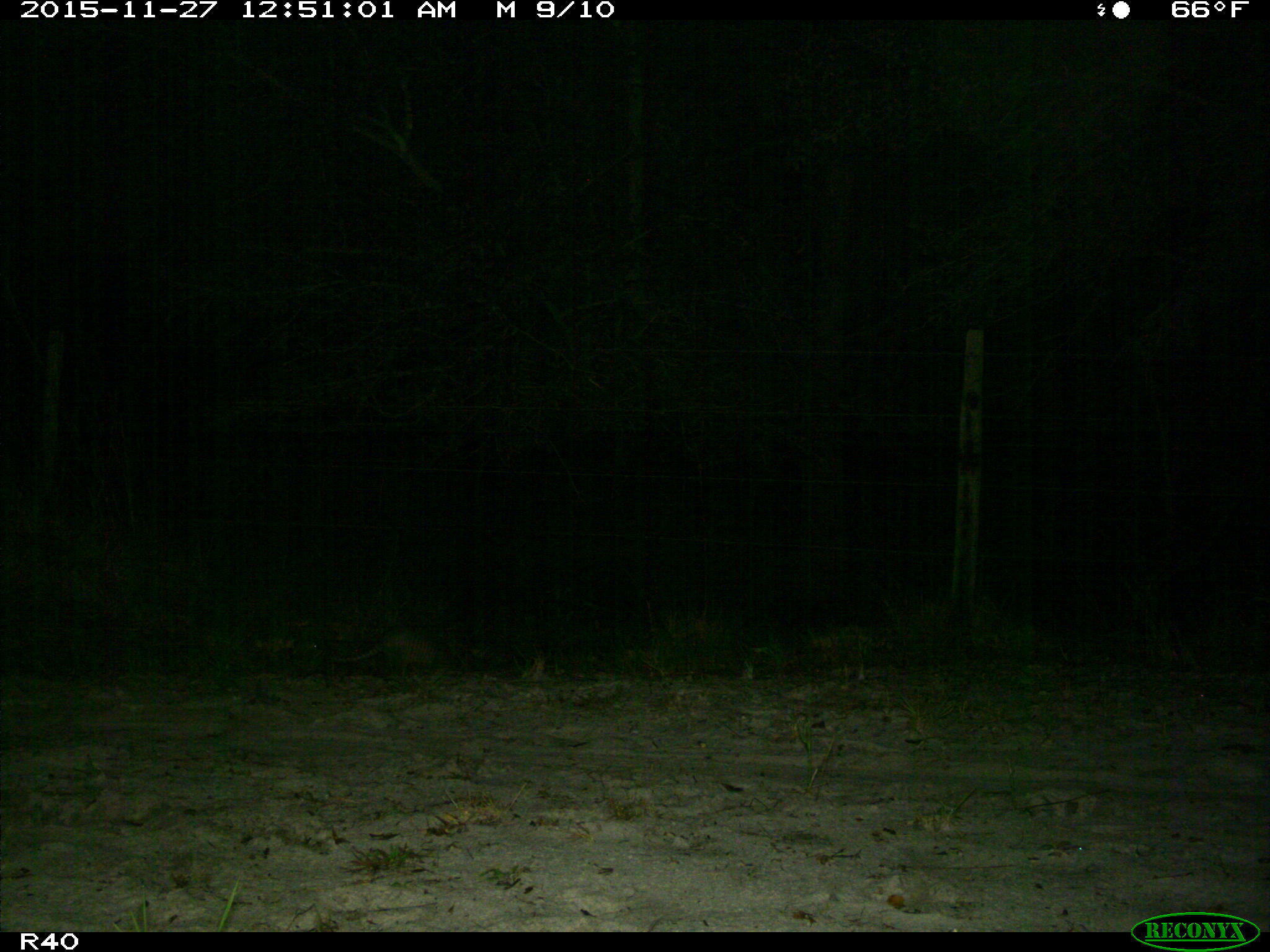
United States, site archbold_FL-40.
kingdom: Animalia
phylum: Chordata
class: Mammalia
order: Cingulata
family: Dasypodidae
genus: Dasypus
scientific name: Dasypus novemcinctus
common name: nine-banded armadillo